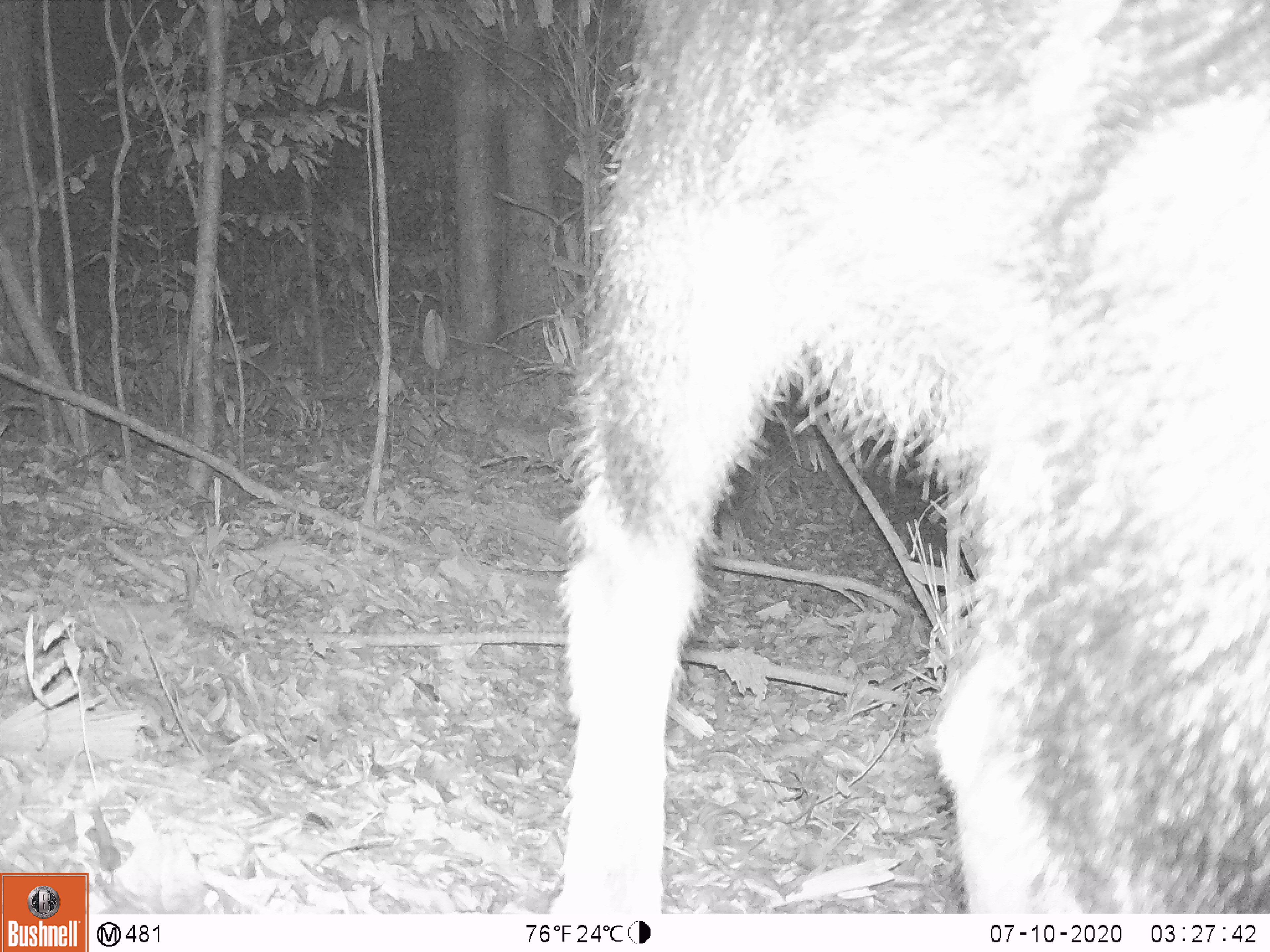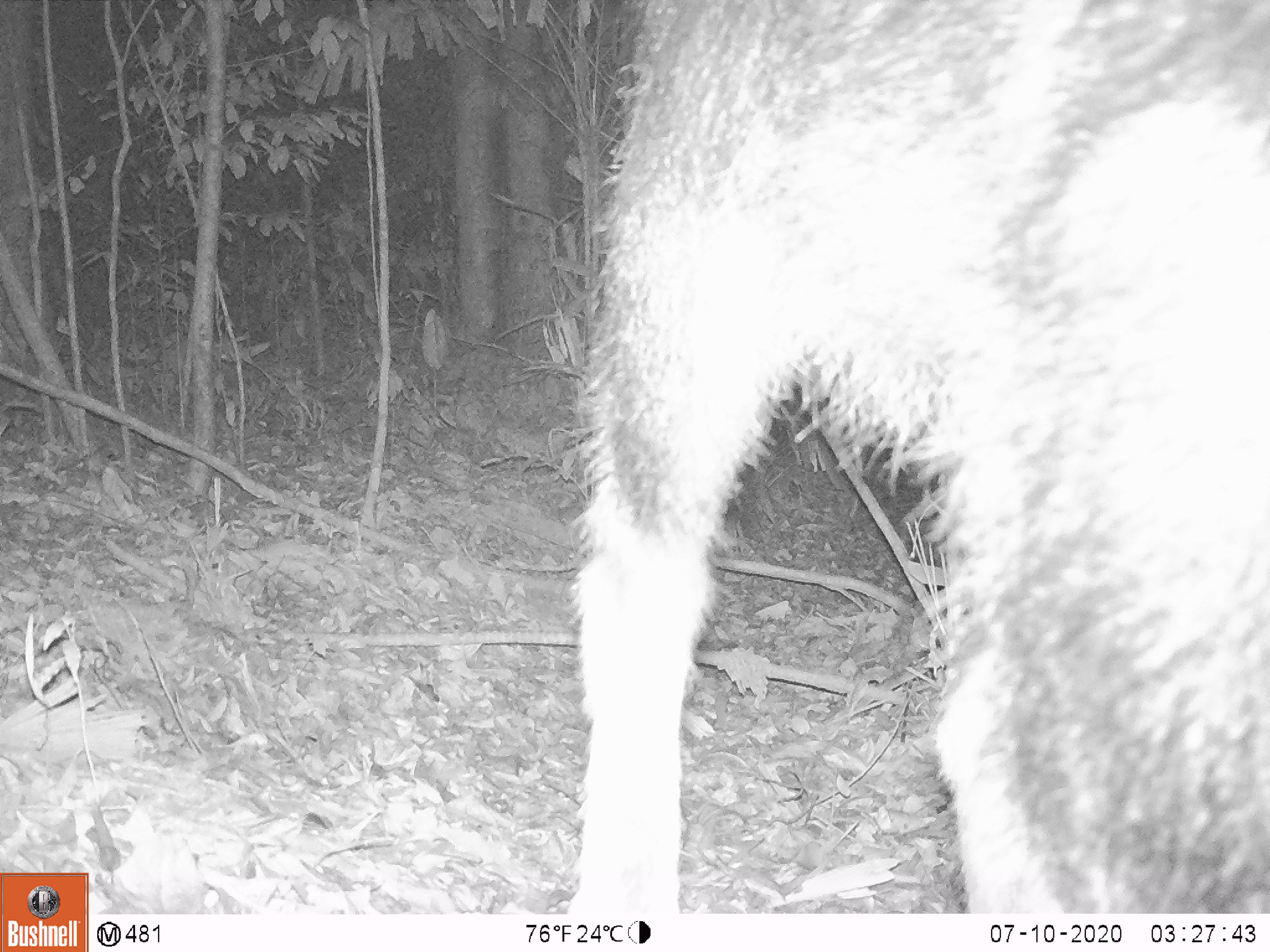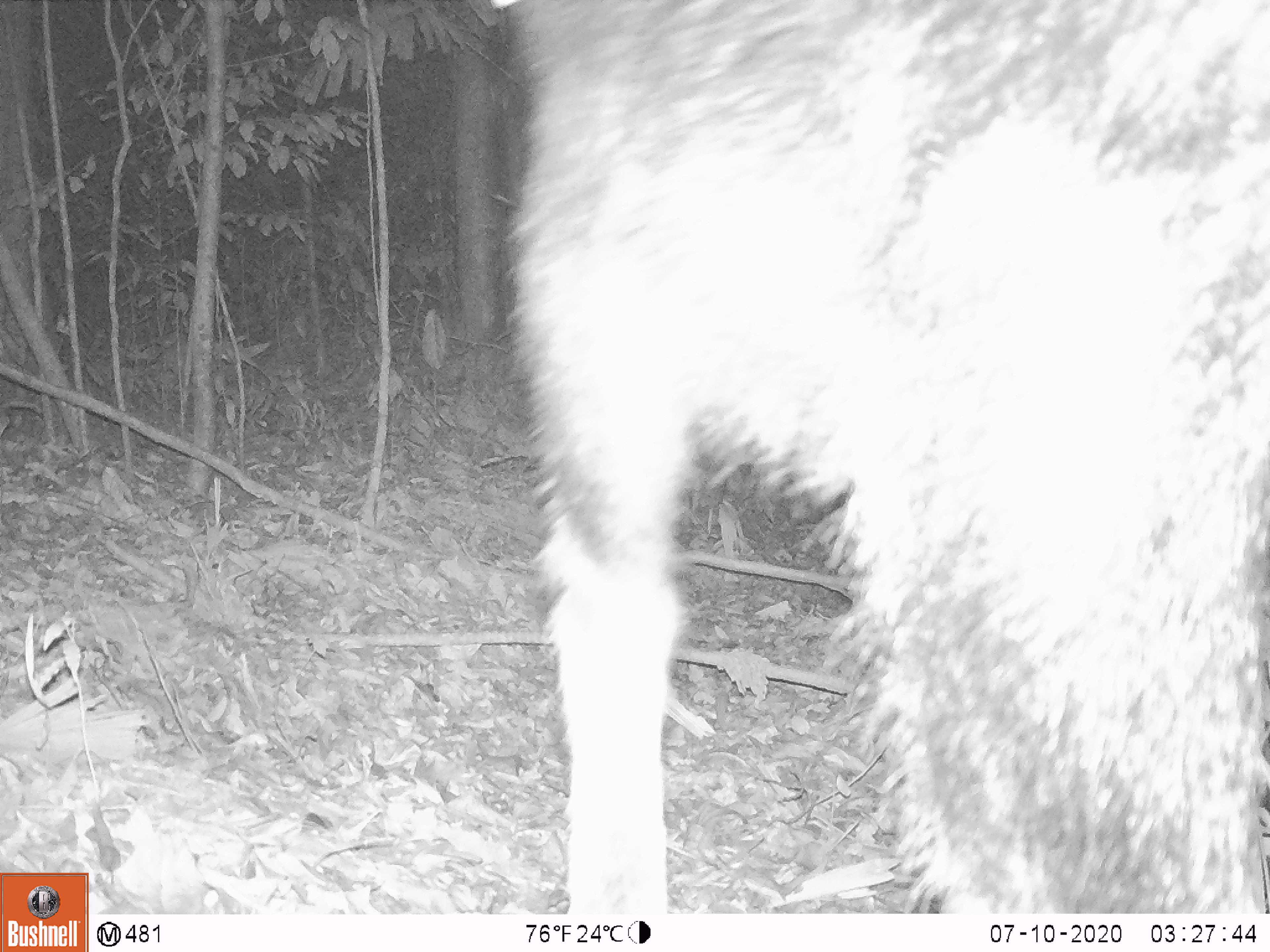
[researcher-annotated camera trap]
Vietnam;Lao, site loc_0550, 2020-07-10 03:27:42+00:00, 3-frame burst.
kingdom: Animalia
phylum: Chordata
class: Mammalia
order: Artiodactyla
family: Bovidae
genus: Capricornis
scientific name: Capricornis sumatraensis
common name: chinese serow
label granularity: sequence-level